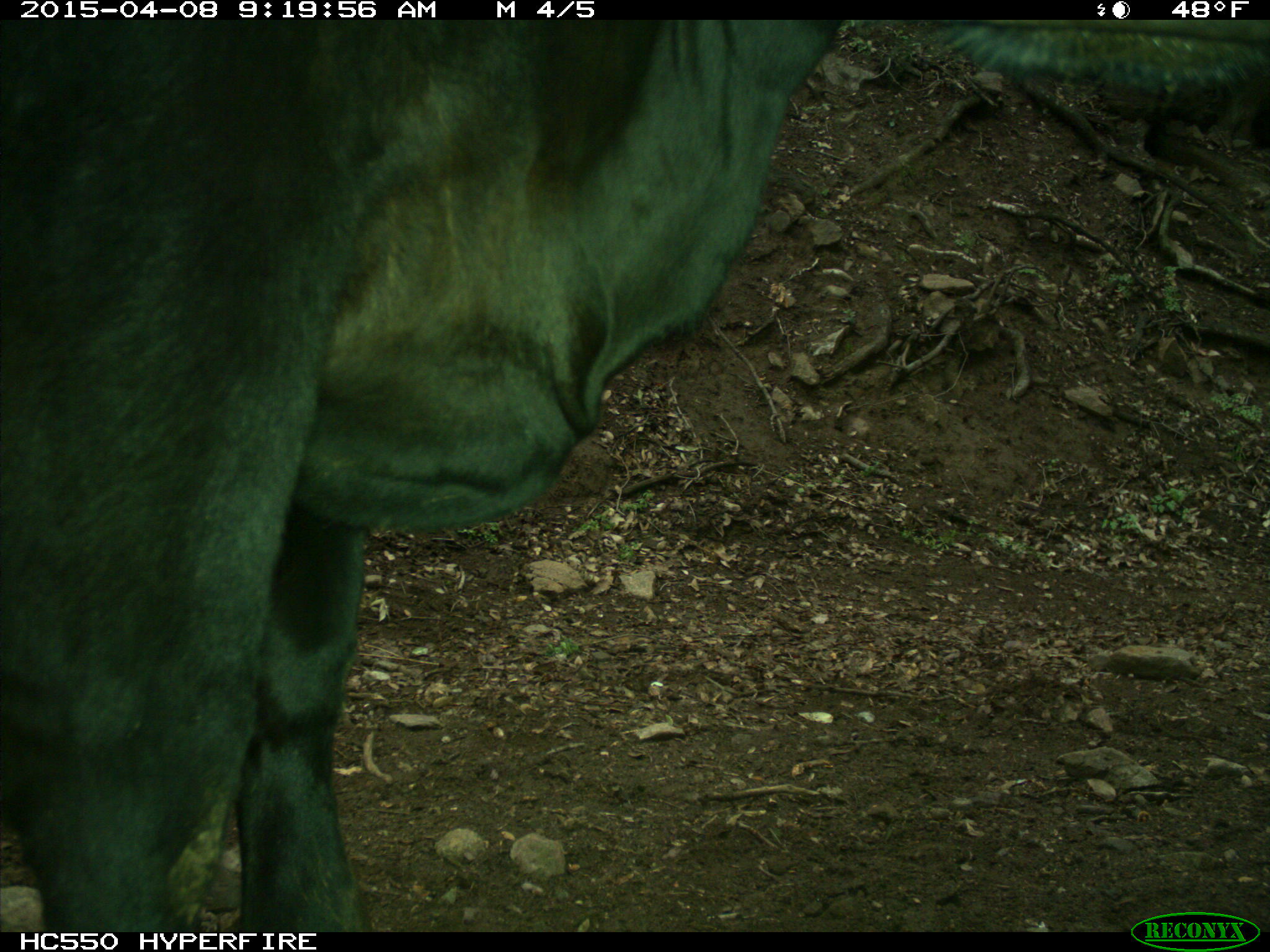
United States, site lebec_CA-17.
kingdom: Animalia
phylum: Chordata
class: Mammalia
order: Artiodactyla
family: Bovidae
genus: Bos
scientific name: Bos taurus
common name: domestic cow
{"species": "Bos taurus (domestic cow)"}